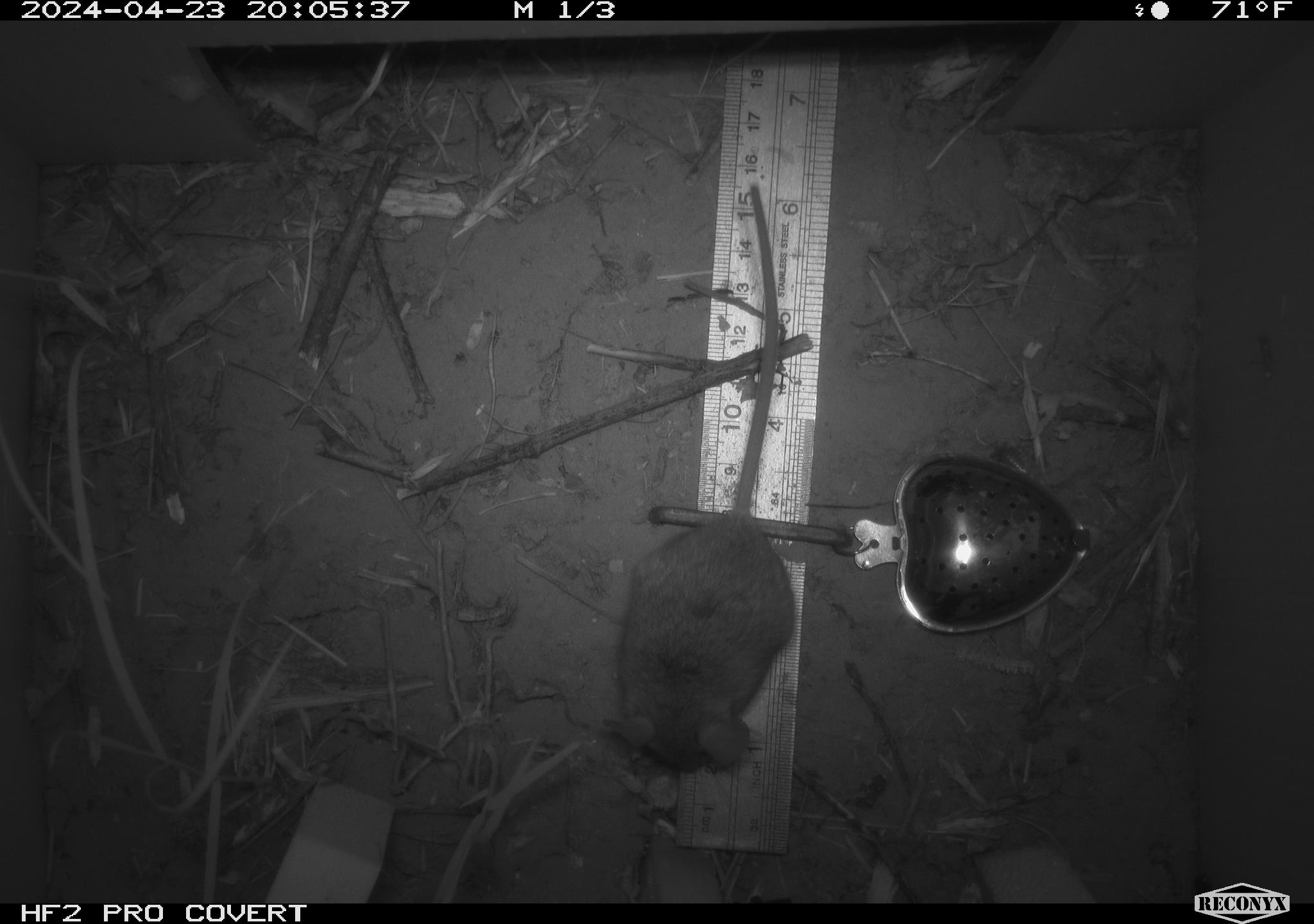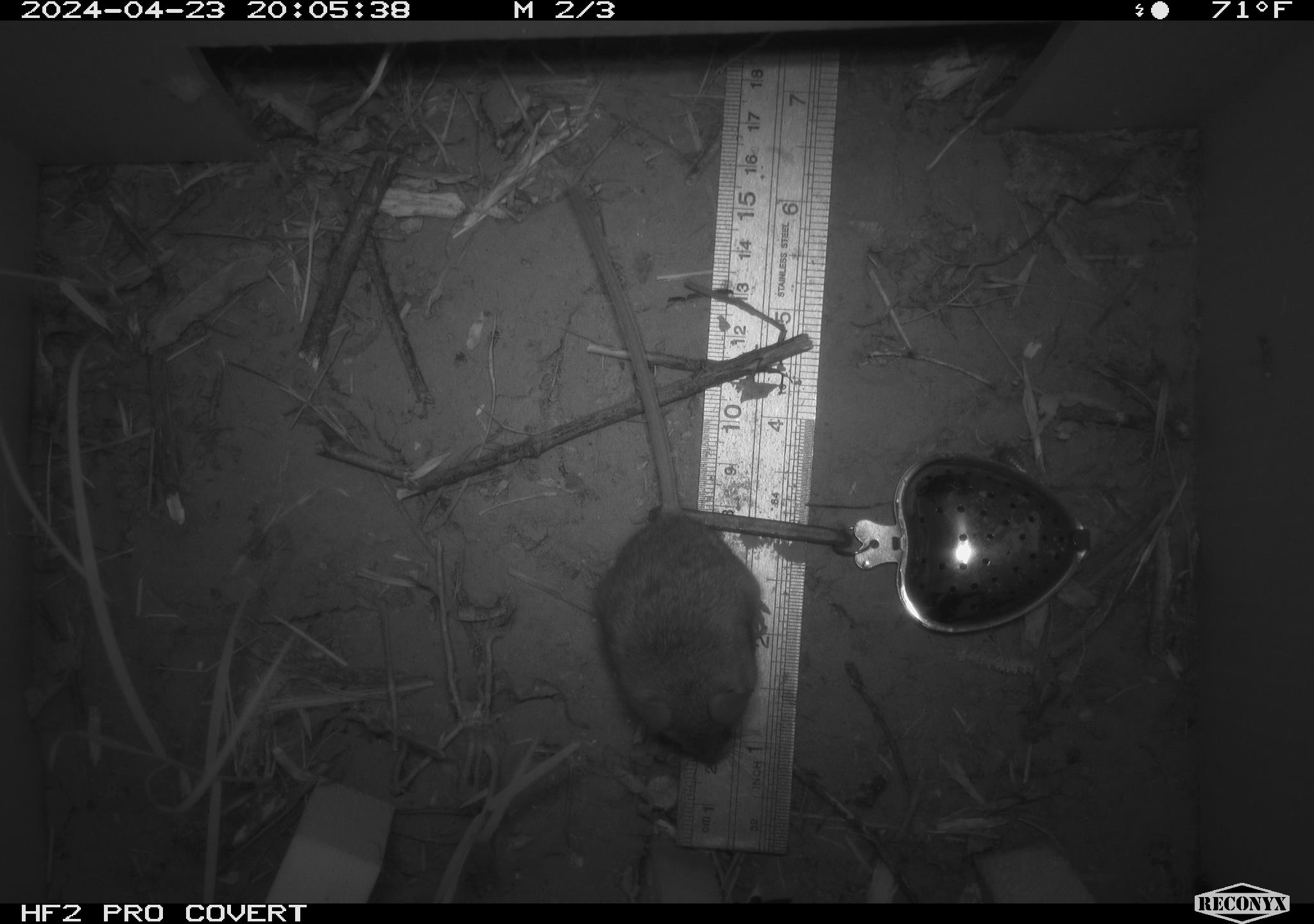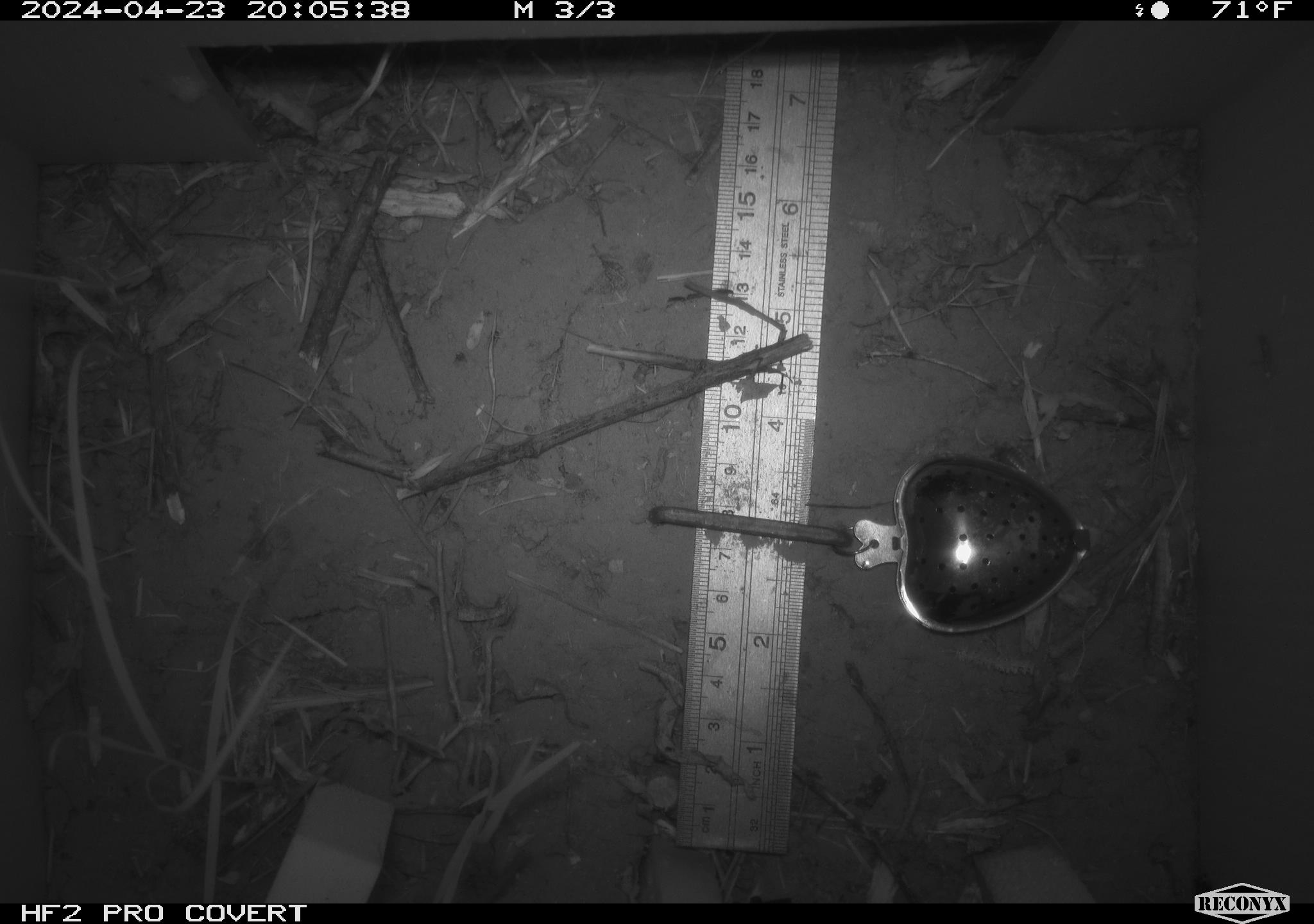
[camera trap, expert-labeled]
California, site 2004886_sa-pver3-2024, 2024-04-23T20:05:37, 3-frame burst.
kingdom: Animalia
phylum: Chordata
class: Mammalia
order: Rodentia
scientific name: Rodentia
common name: mouse species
Mouse species (Rodentia).